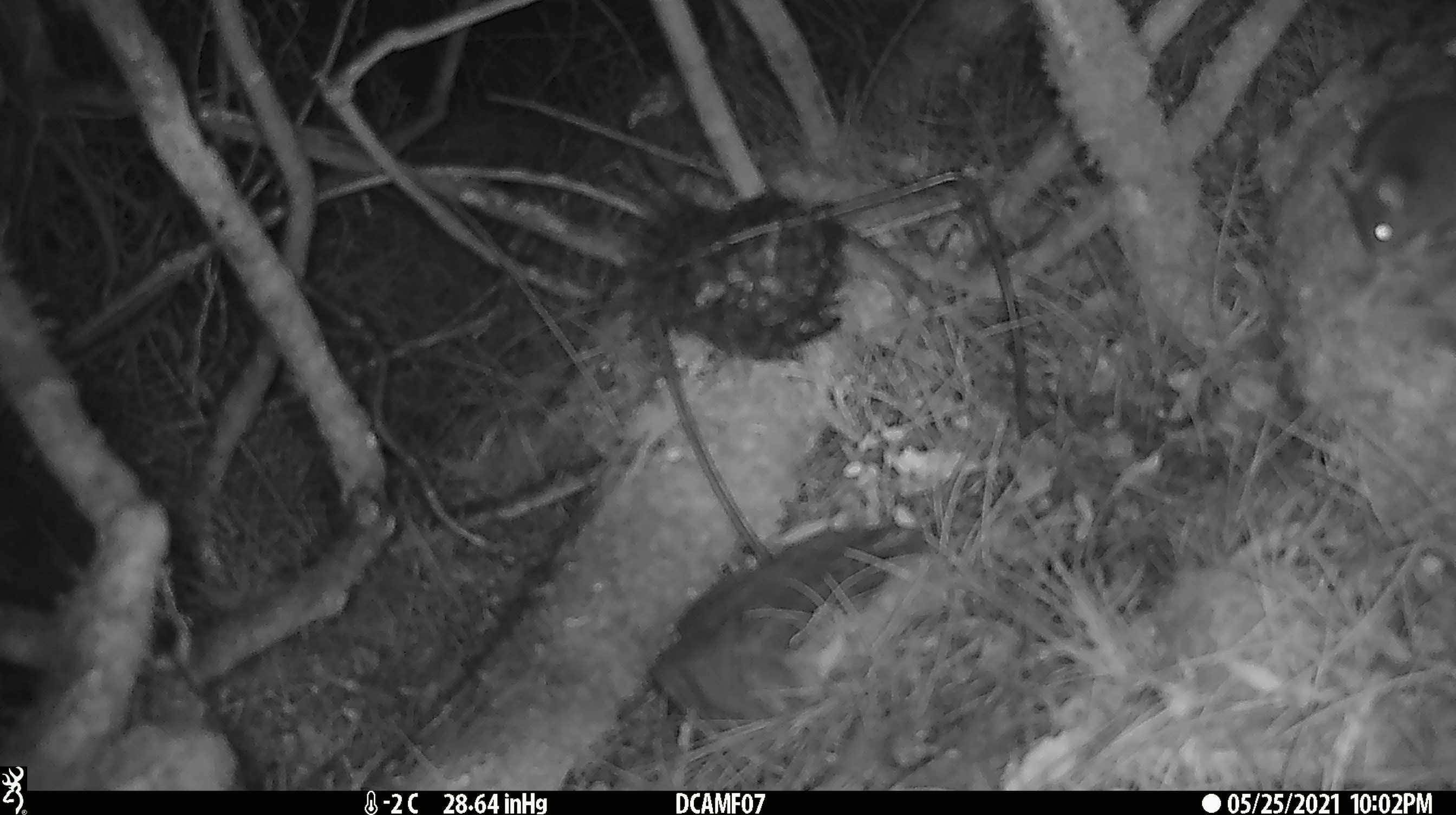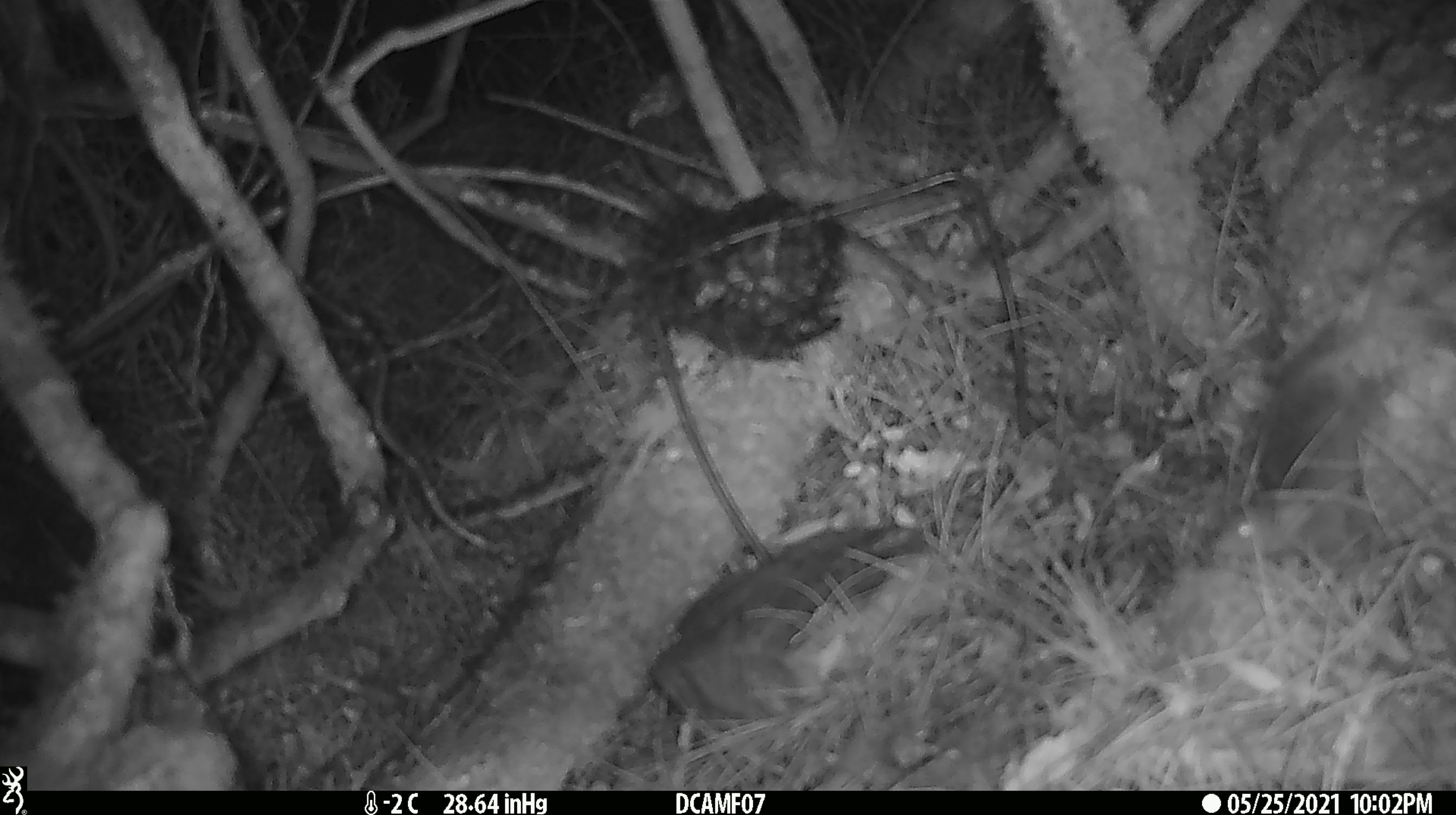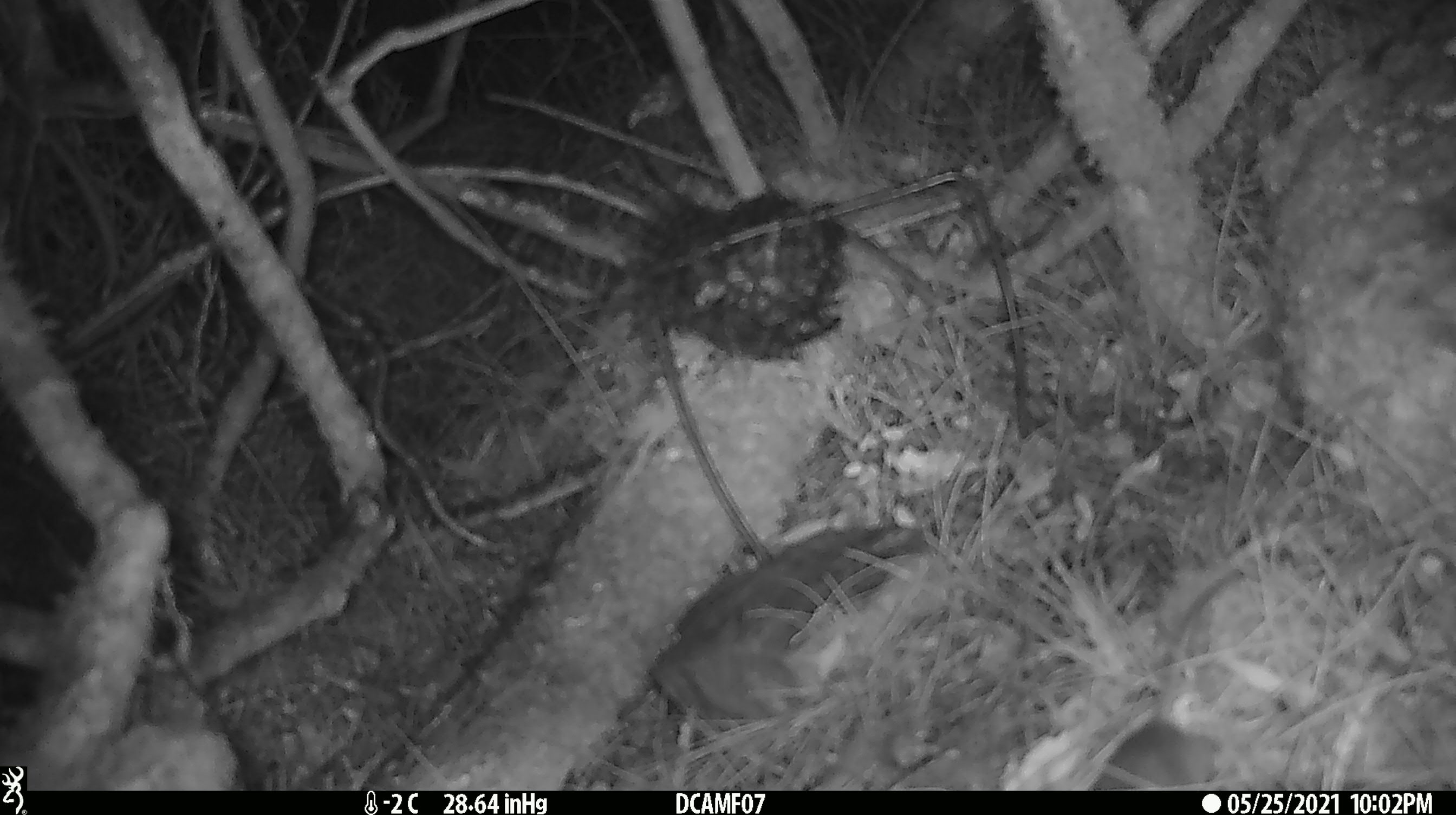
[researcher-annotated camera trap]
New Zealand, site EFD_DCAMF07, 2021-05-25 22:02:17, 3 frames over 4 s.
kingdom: Animalia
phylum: Chordata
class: Mammalia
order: Rodentia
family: Muridae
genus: Mus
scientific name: Mus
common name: mouse